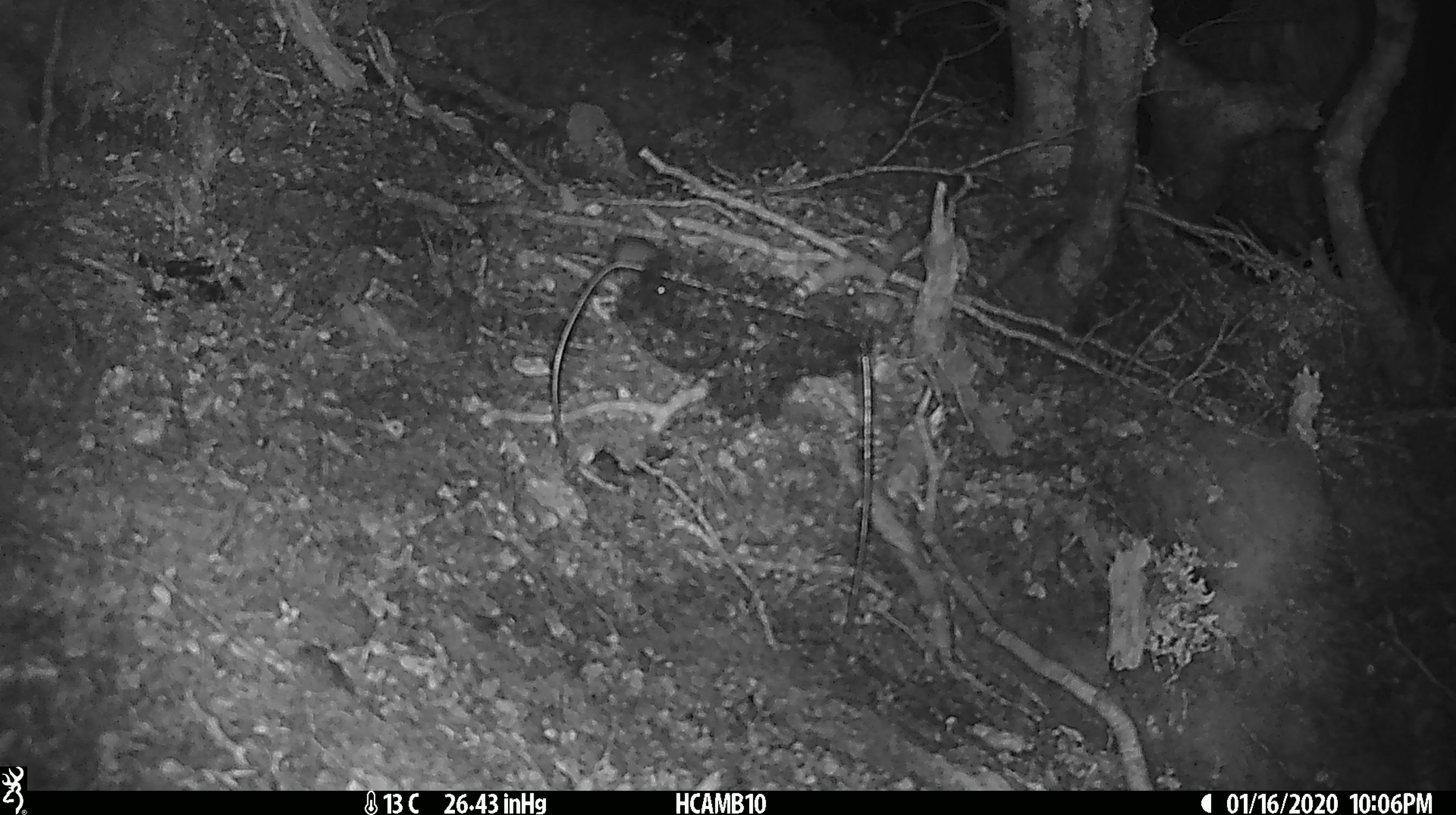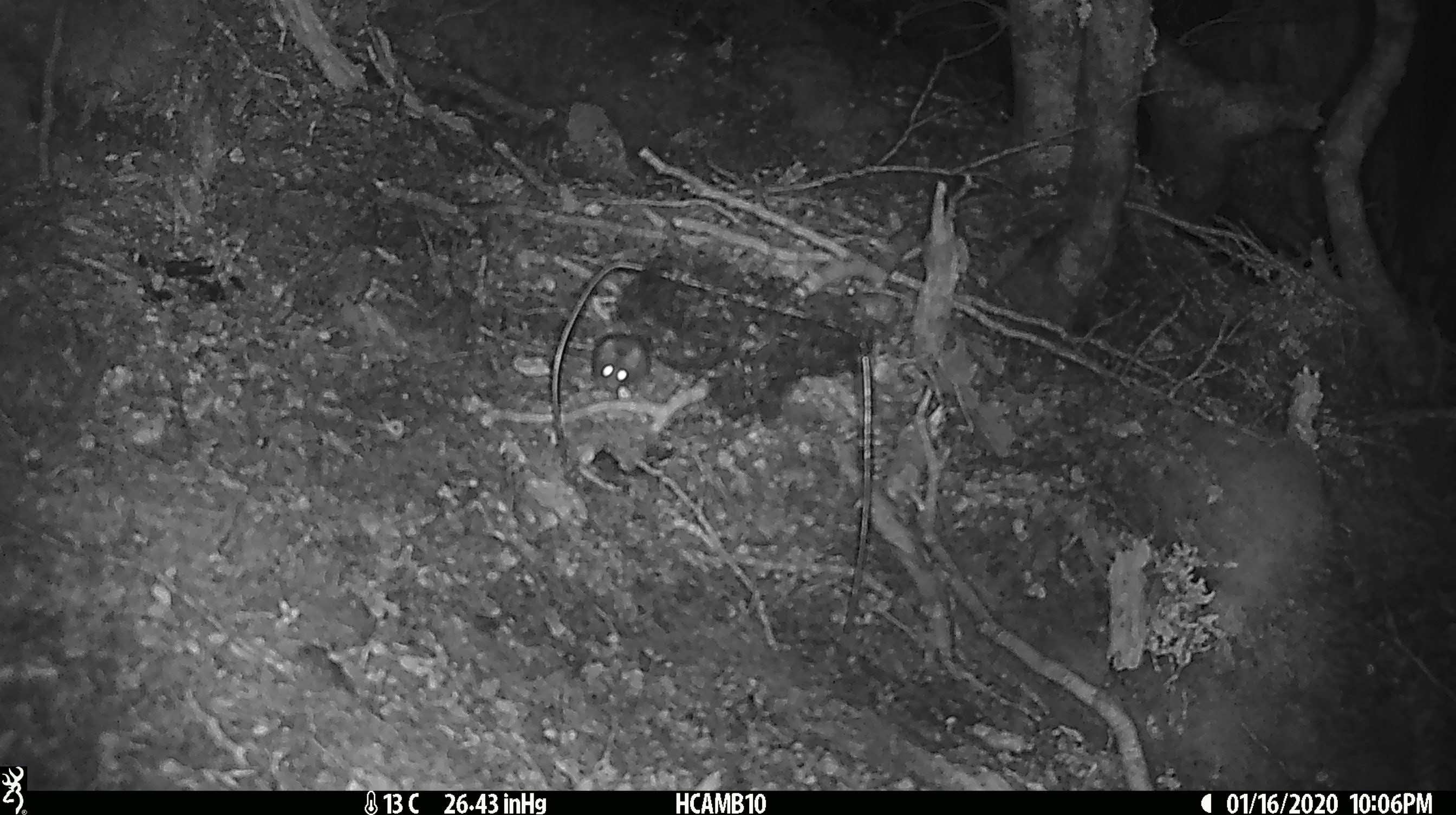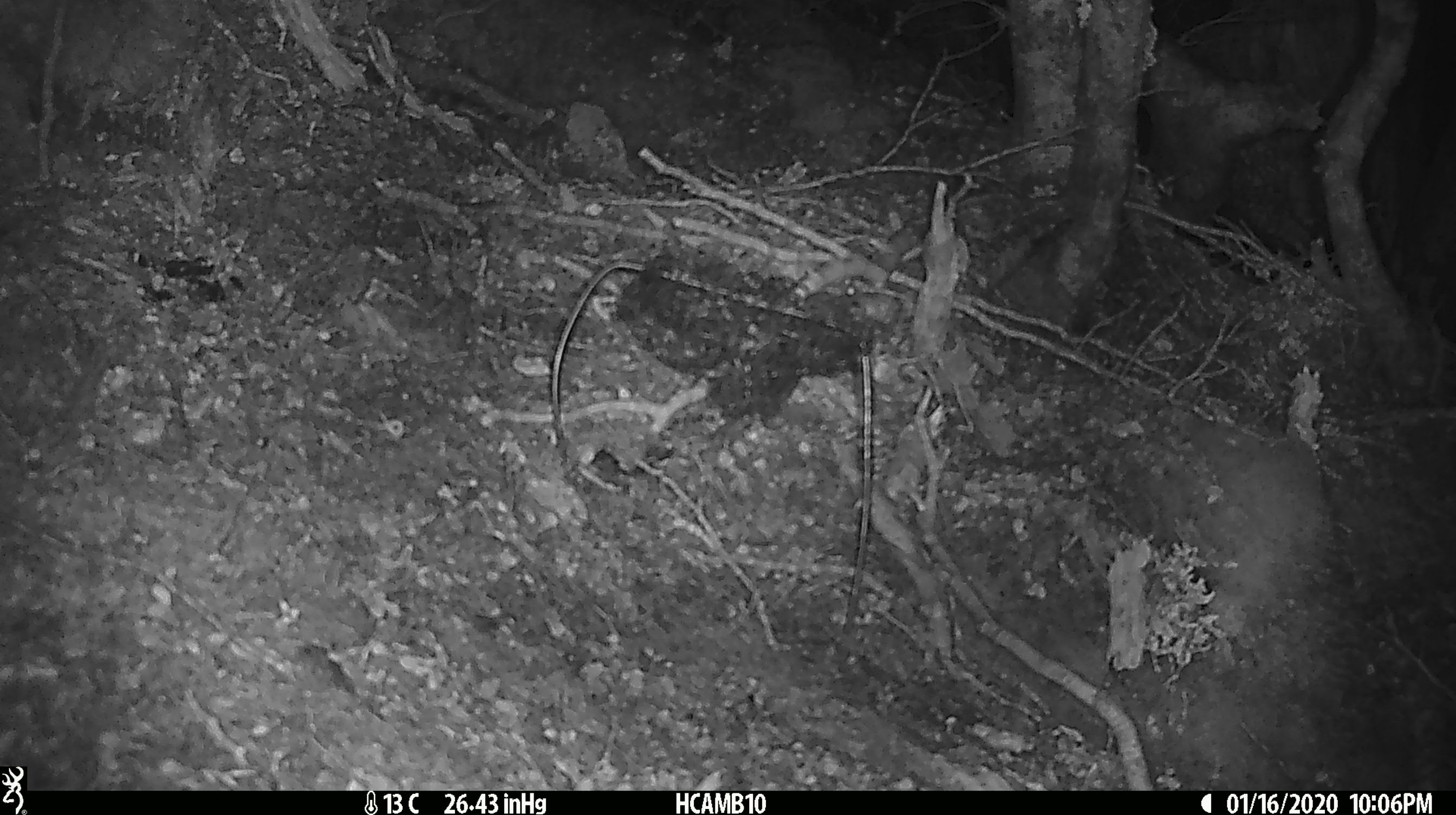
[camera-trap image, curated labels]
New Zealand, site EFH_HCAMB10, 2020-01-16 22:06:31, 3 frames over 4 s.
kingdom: Animalia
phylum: Chordata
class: Mammalia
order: Rodentia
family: Muridae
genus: Mus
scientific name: Mus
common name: mouse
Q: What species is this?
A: Mouse (Mus).